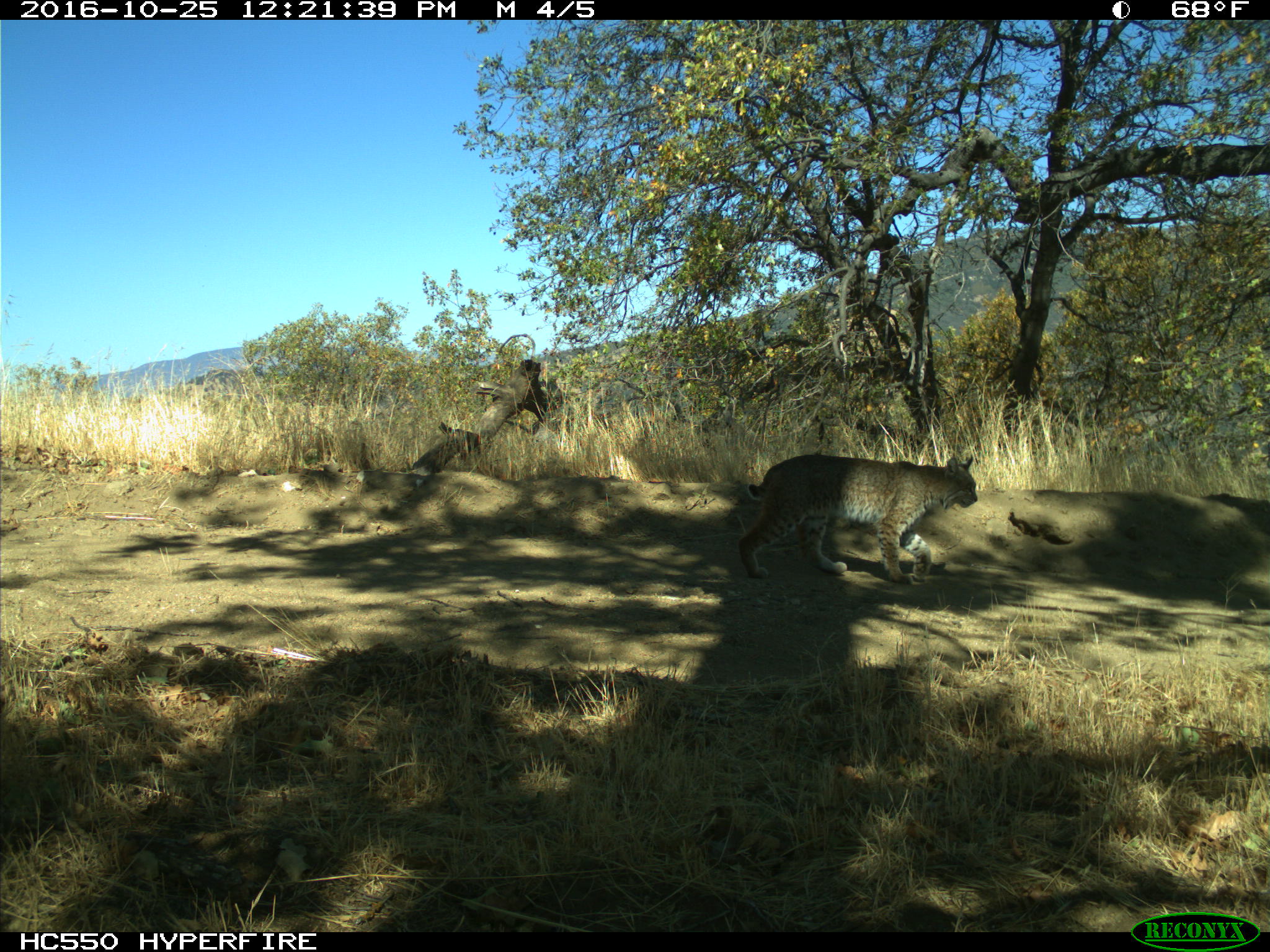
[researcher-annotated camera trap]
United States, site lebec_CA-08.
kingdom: Animalia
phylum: Chordata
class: Mammalia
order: Carnivora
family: Felidae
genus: Lynx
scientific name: Lynx rufus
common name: bobcat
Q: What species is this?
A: Lynx rufus (bobcat).